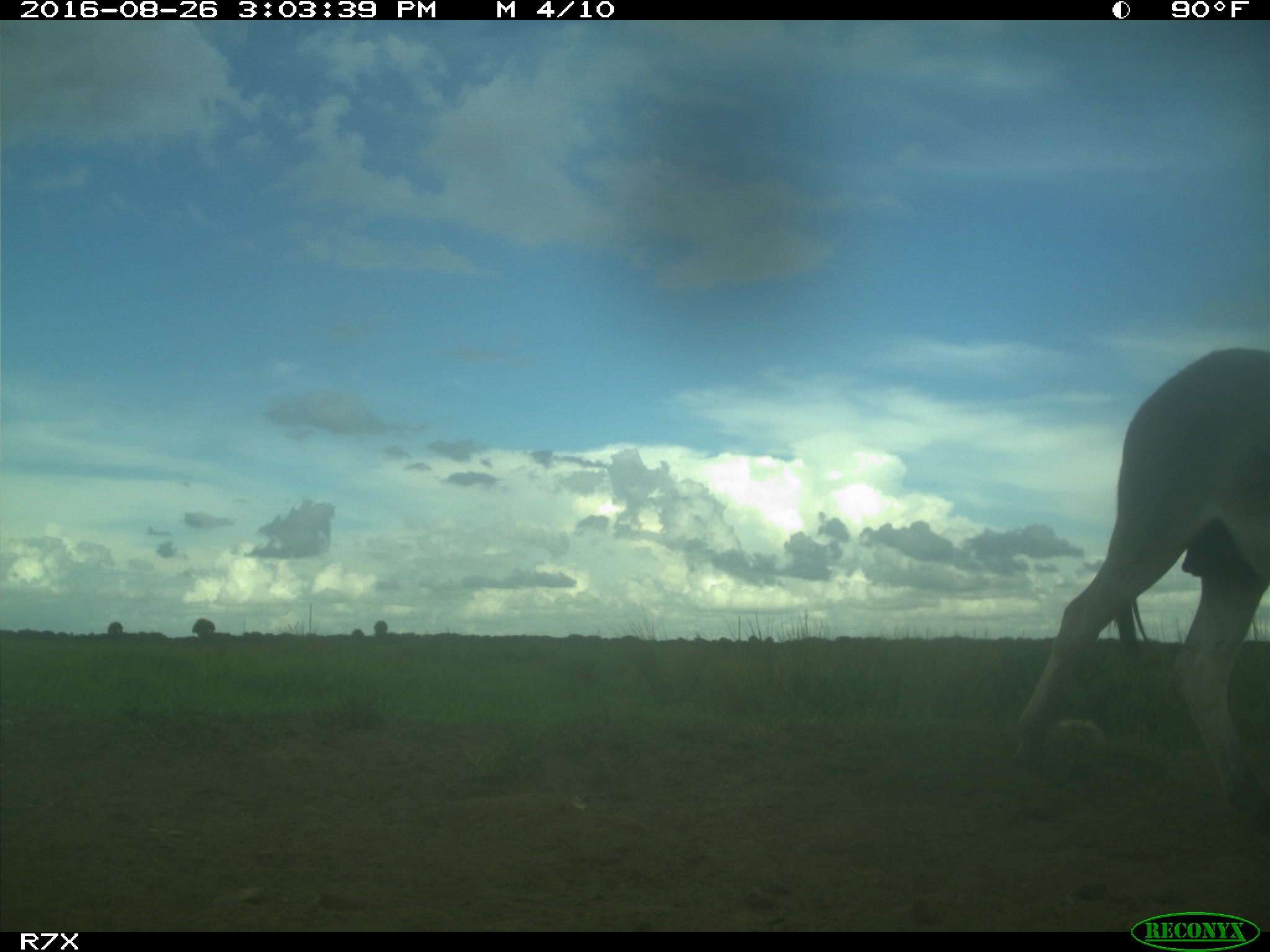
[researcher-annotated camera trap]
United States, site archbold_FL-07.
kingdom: Animalia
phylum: Chordata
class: Mammalia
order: Perissodactyla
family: Equidae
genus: Equus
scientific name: Equus africanus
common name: african wild ass